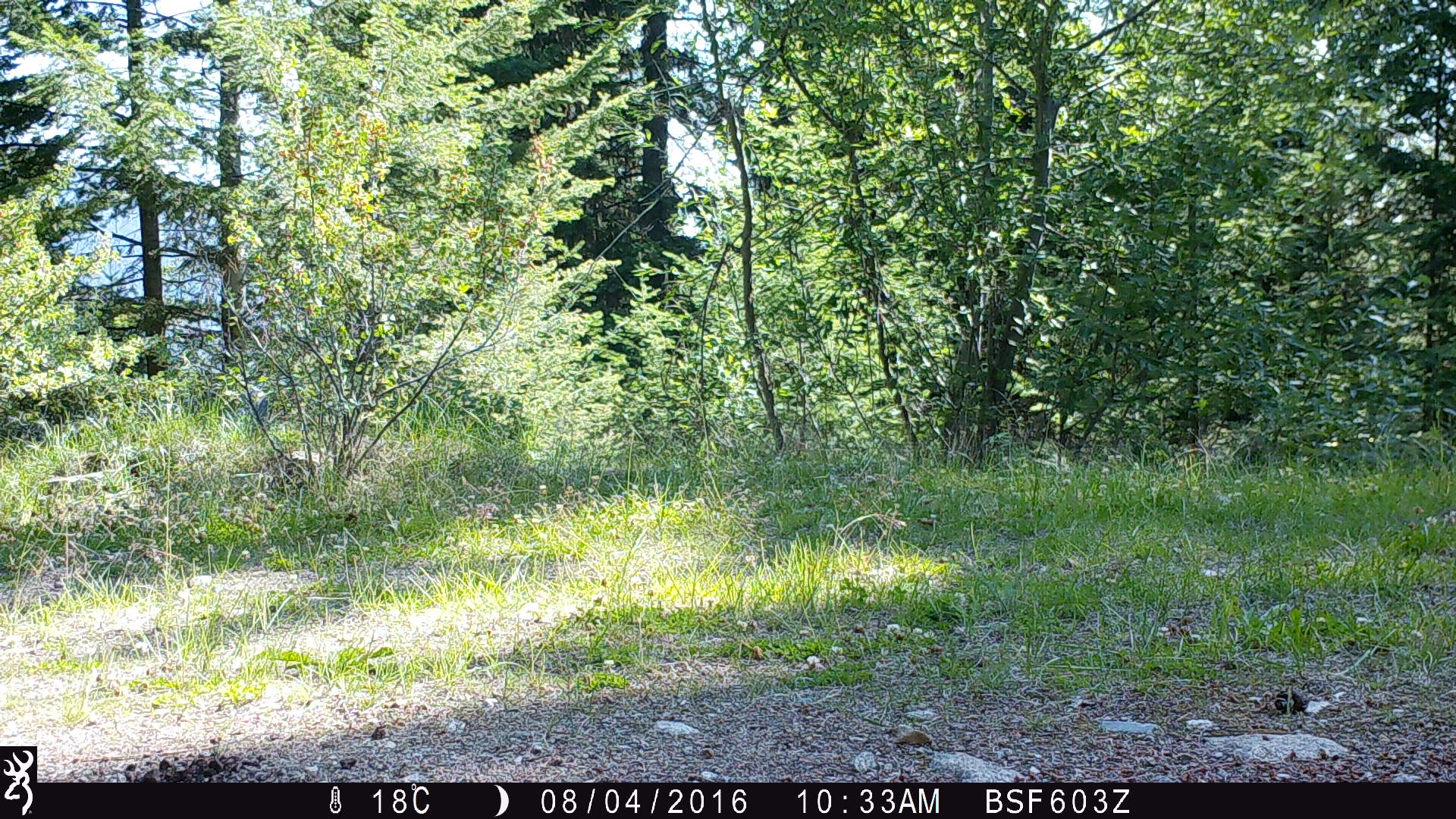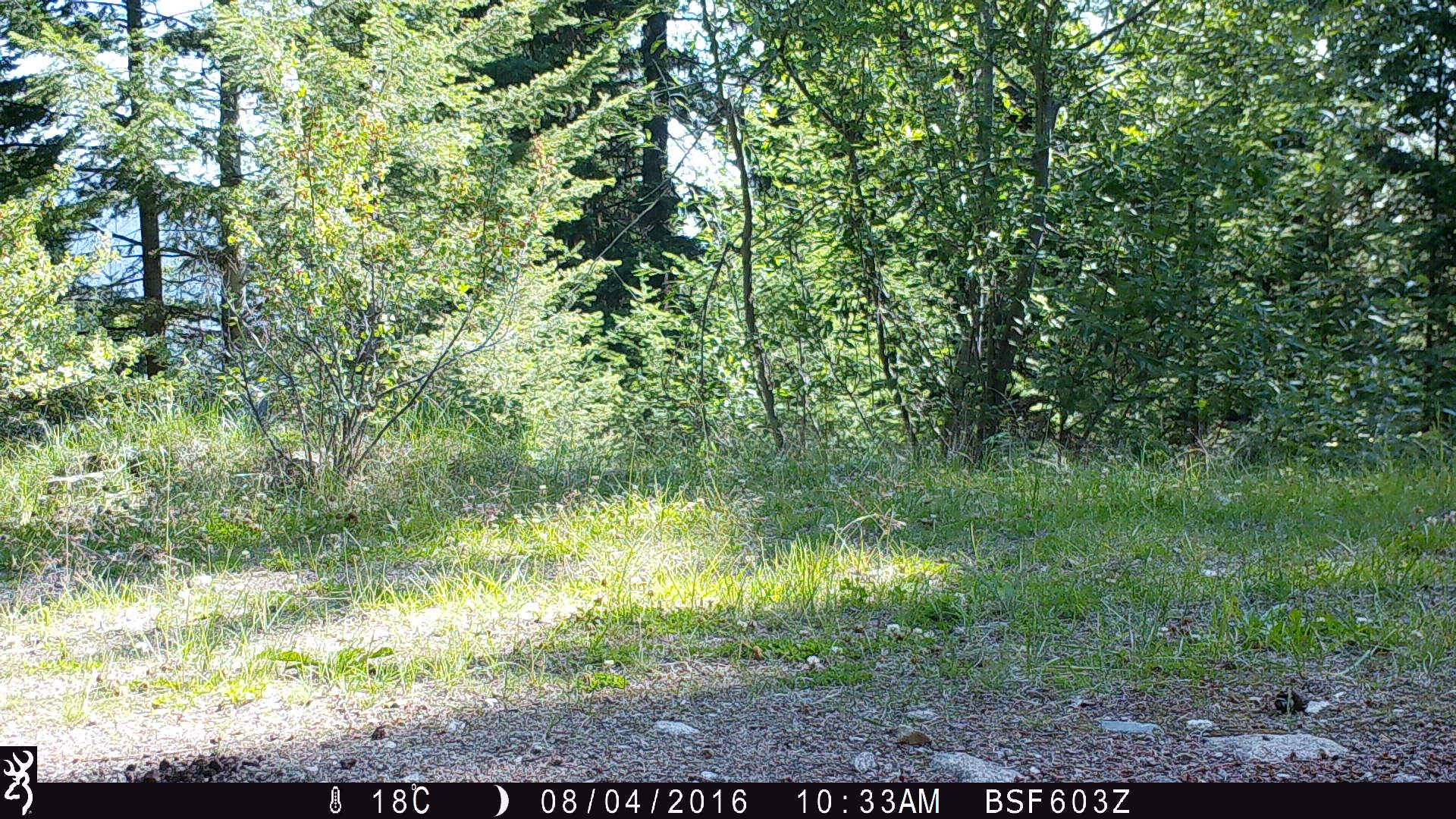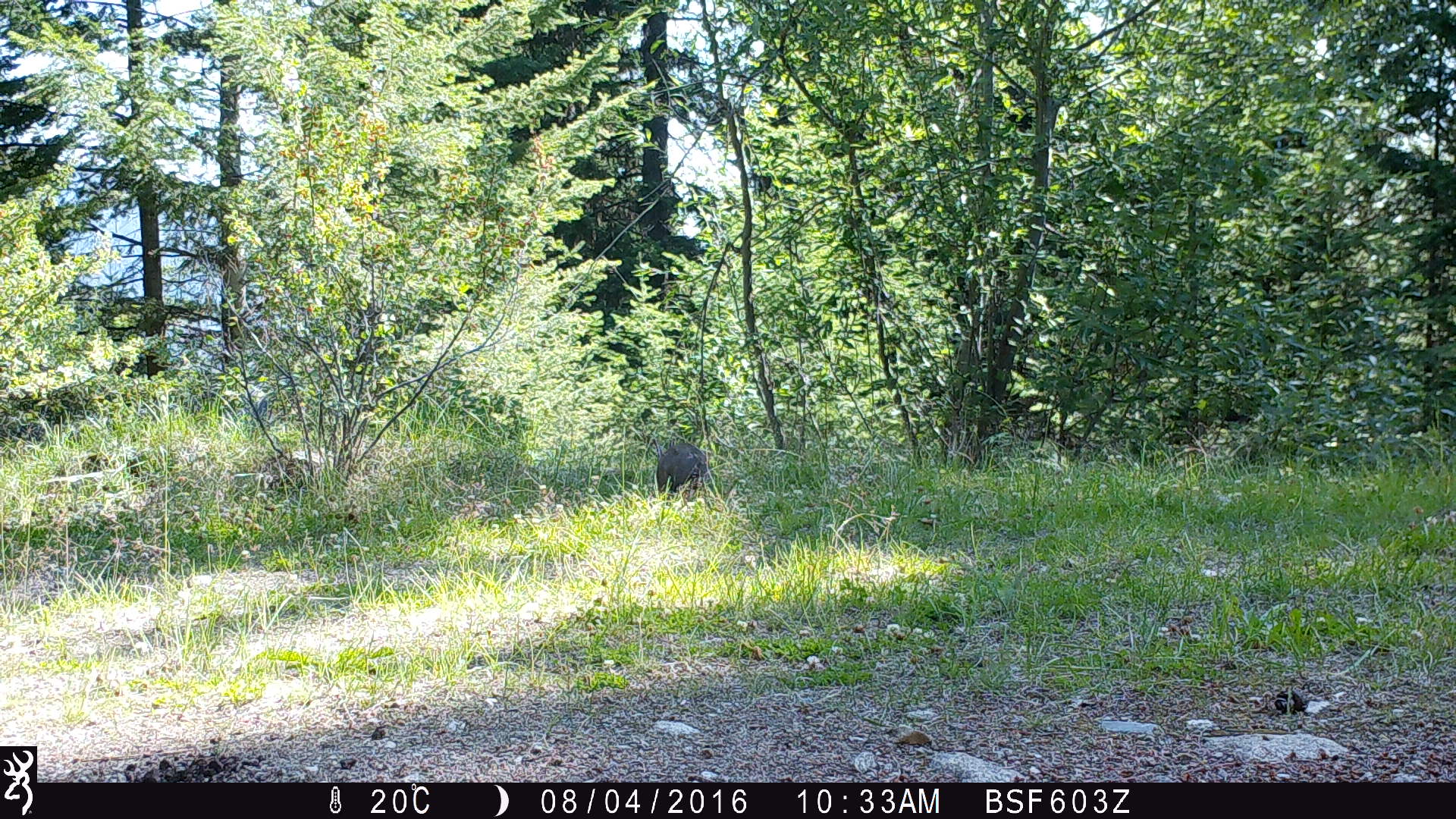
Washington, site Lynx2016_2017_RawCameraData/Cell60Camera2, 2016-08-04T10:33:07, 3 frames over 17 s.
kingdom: Animalia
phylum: Chordata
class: Mammalia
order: Lagomorpha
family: Leporidae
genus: Lepus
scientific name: Lepus americanus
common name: snowshoe hare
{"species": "Lepus americanus (snowshoe hare)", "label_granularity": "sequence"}